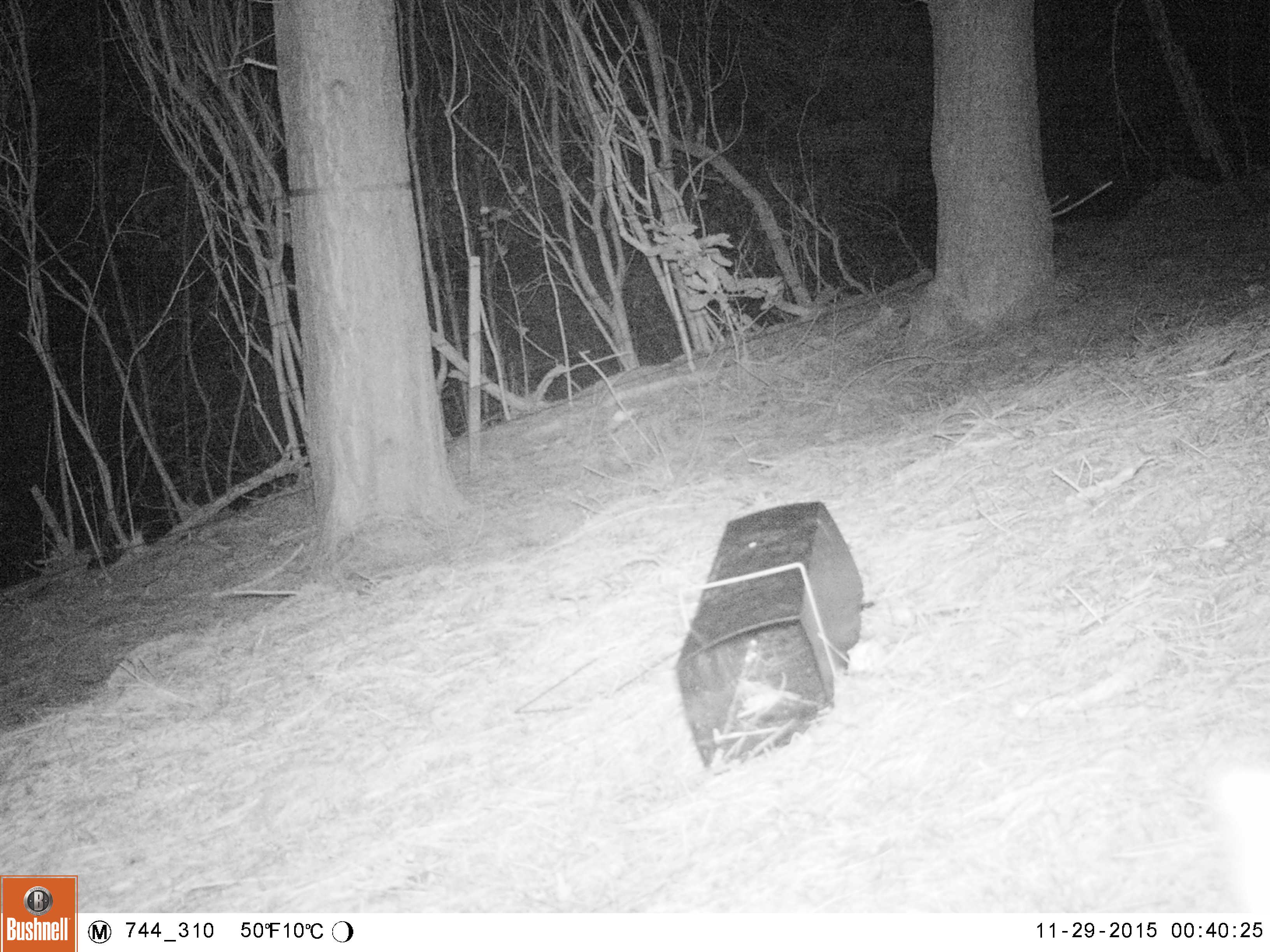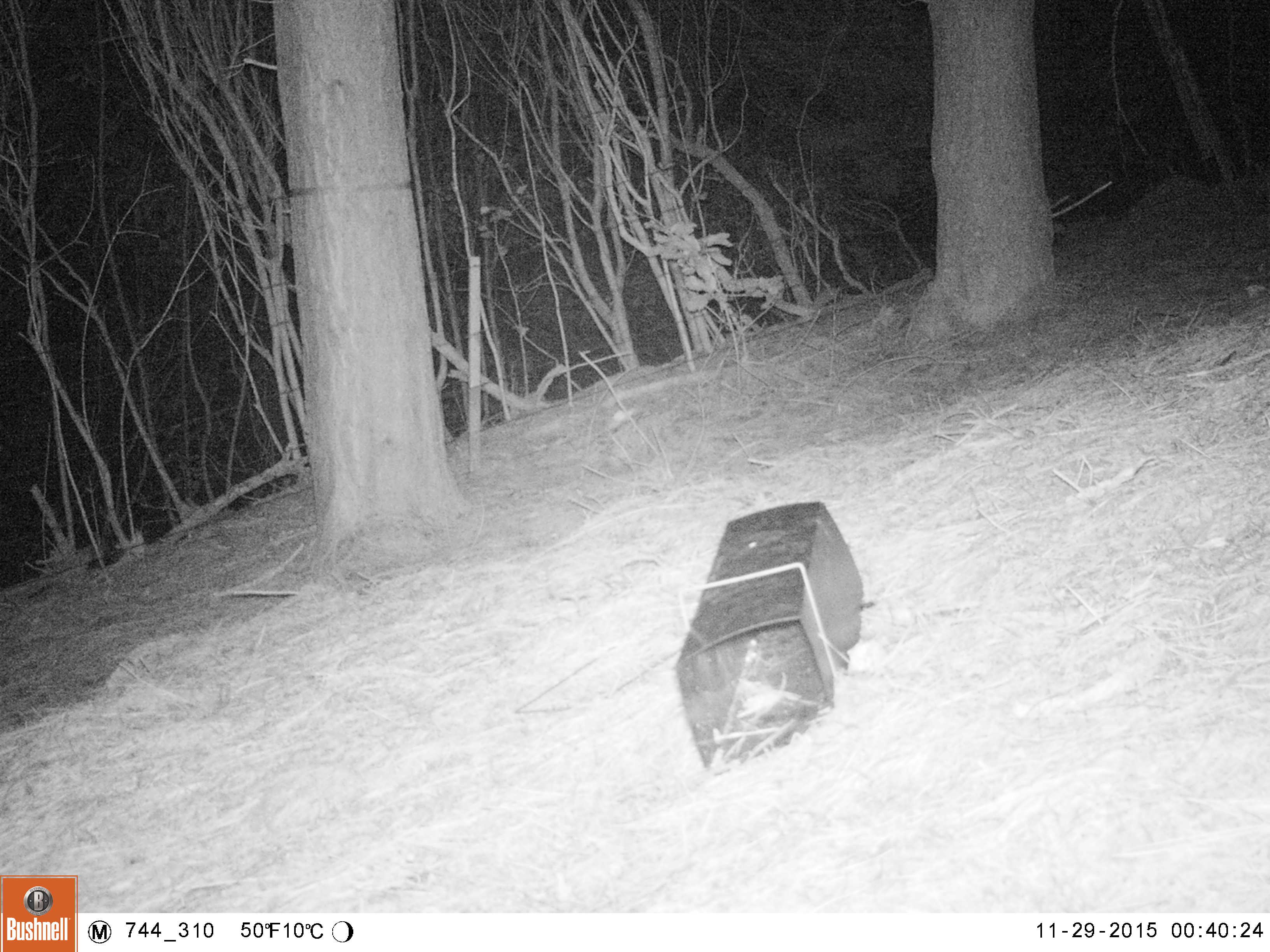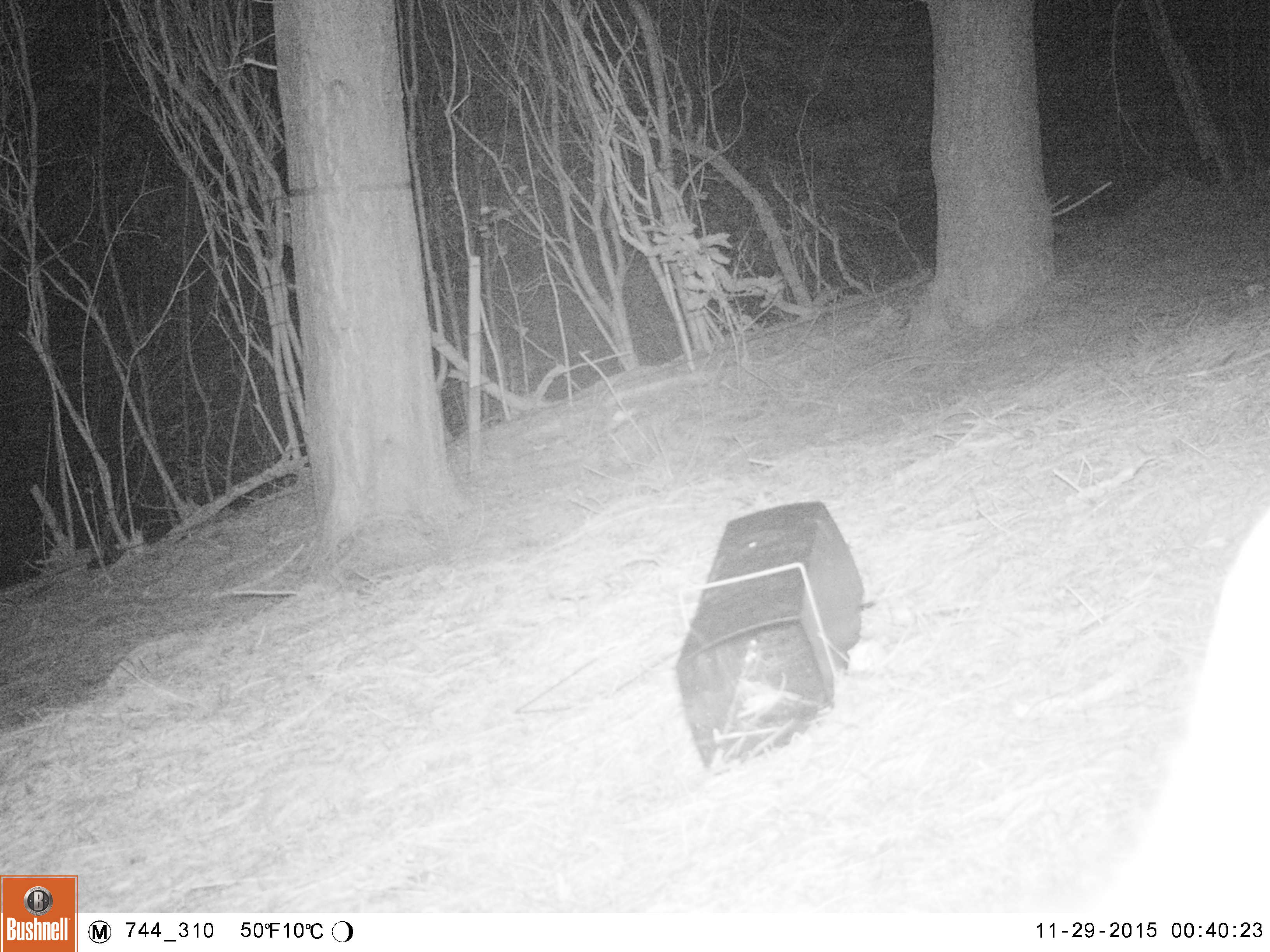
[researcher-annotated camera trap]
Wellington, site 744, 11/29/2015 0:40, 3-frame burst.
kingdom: Animalia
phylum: Chordata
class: Mammalia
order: Carnivora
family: Felidae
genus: Felis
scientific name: Felis catus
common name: cat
Cat (Felis catus).